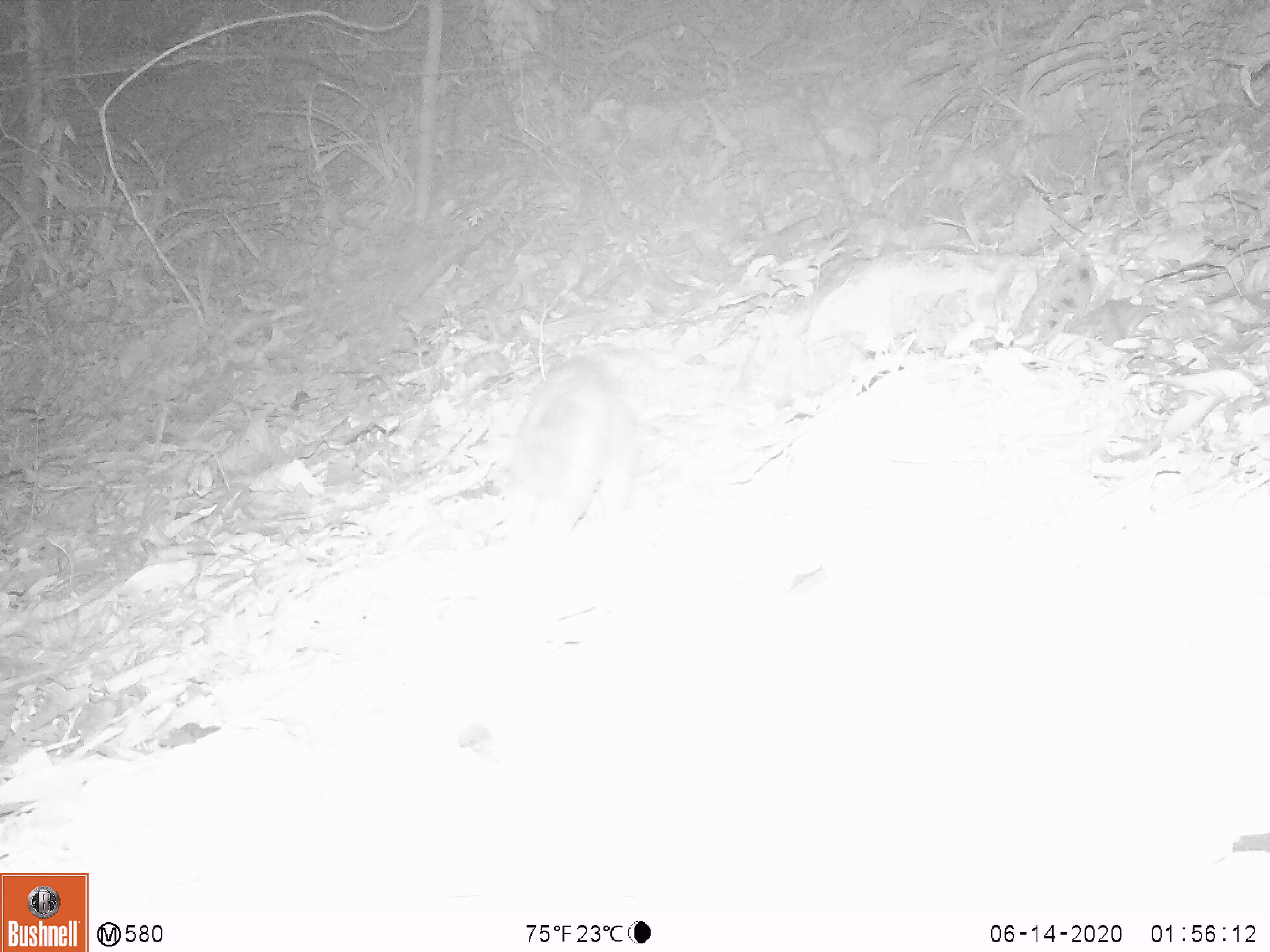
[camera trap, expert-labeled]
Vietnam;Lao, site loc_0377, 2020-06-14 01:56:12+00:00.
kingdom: Animalia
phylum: Chordata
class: Mammalia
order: Carnivora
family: Mustelidae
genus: Melogale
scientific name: Melogale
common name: ferret badger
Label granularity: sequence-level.